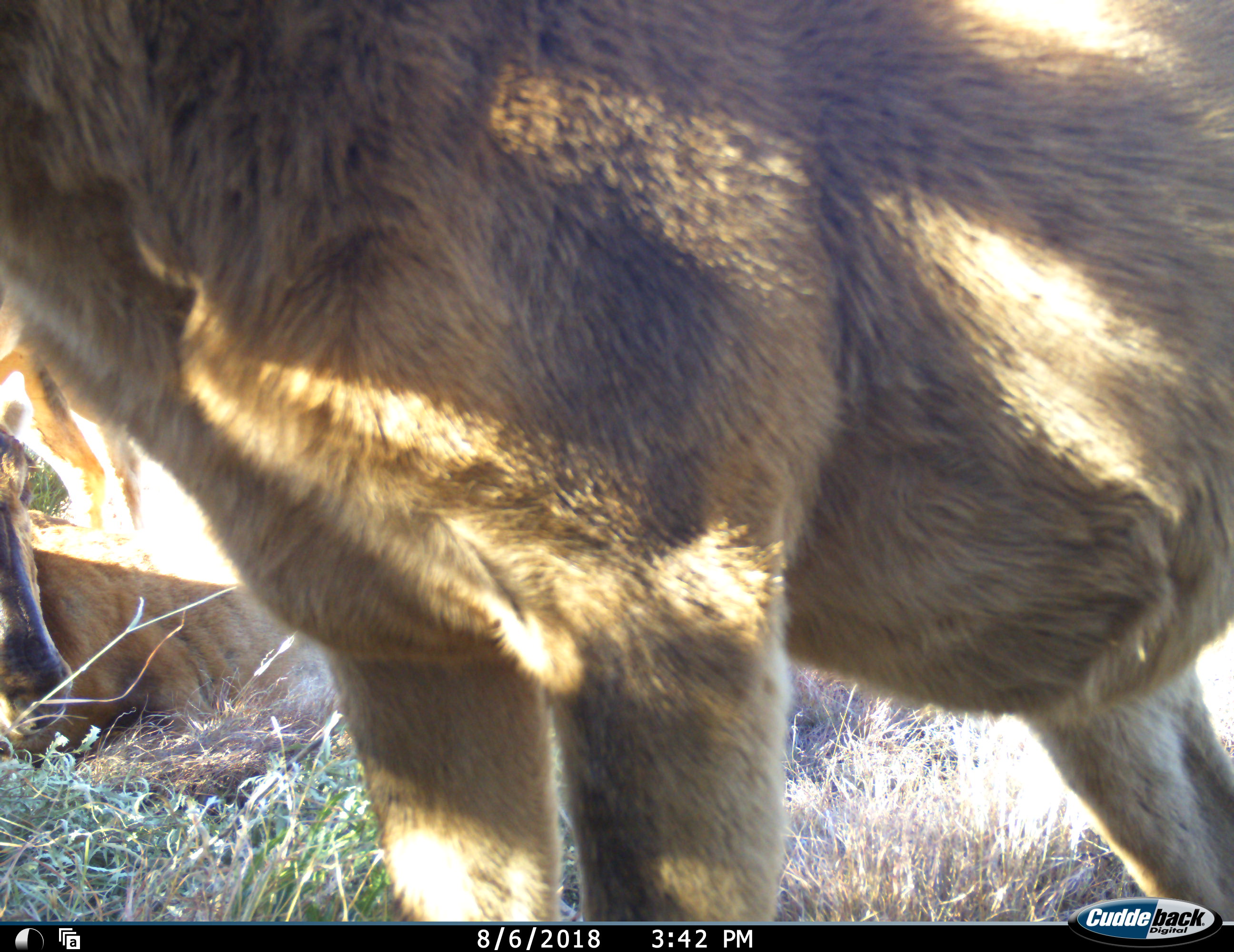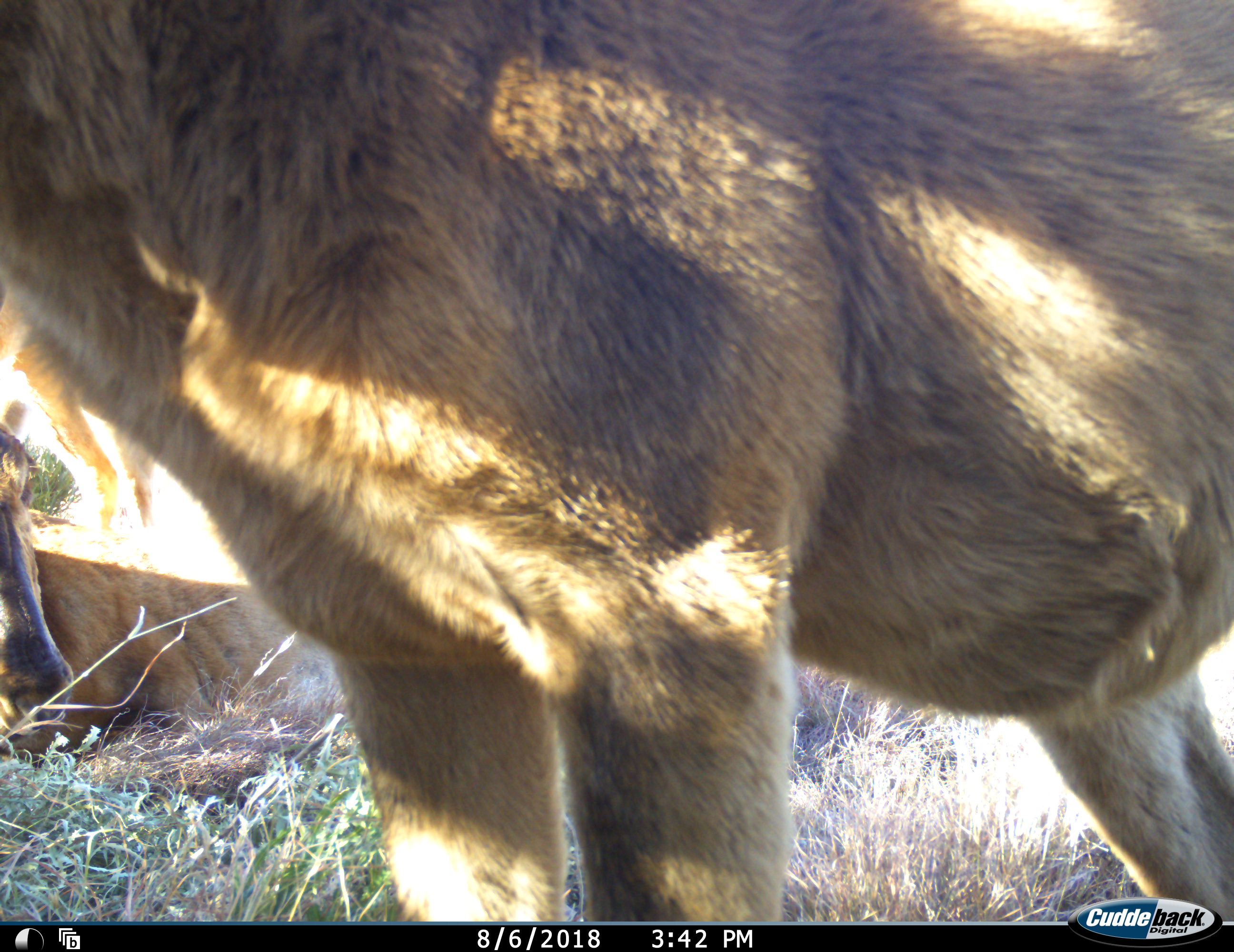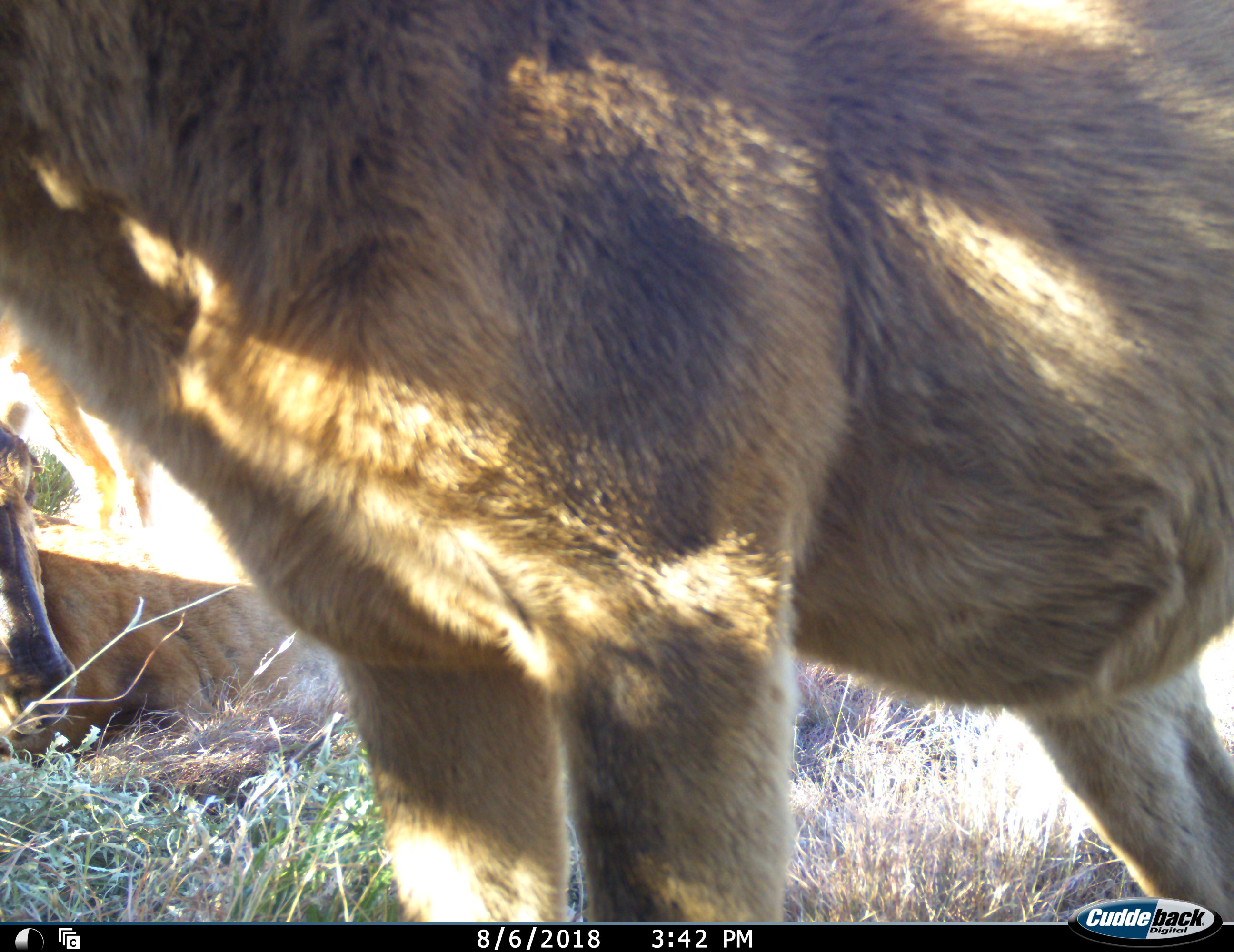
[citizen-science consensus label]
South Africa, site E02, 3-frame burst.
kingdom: Animalia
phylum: Chordata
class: Mammalia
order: Artiodactyla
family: Bovidae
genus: Alcelaphus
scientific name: Alcelaphus buselaphus caama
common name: red hartebeest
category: hartebeestred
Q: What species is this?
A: Hartebeestred (red hartebeest) (Alcelaphus buselaphus caama).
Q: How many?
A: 2.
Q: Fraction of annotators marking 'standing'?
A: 89%.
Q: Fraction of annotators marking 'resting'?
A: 100%.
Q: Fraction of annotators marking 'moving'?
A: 0%.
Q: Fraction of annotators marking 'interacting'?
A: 0%.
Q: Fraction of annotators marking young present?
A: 11%.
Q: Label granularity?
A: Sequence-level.